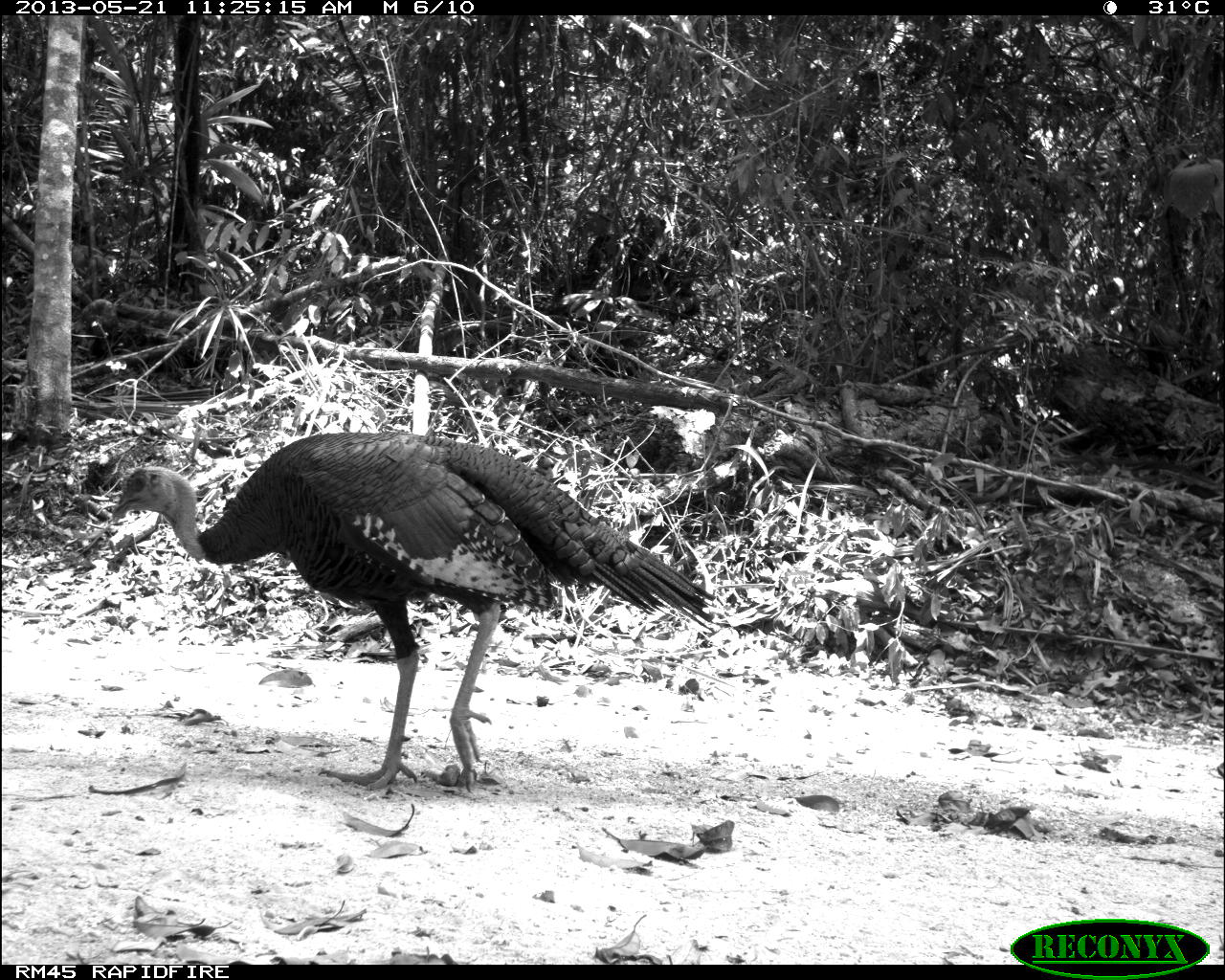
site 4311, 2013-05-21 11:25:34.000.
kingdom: Animalia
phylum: Chordata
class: Aves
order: Galliformes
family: Phasianidae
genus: Meleagris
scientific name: Meleagris ocellata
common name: ocellated turkey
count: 1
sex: male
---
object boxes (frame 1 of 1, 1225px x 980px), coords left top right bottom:
meleagris ocellata: 109 430 721 796